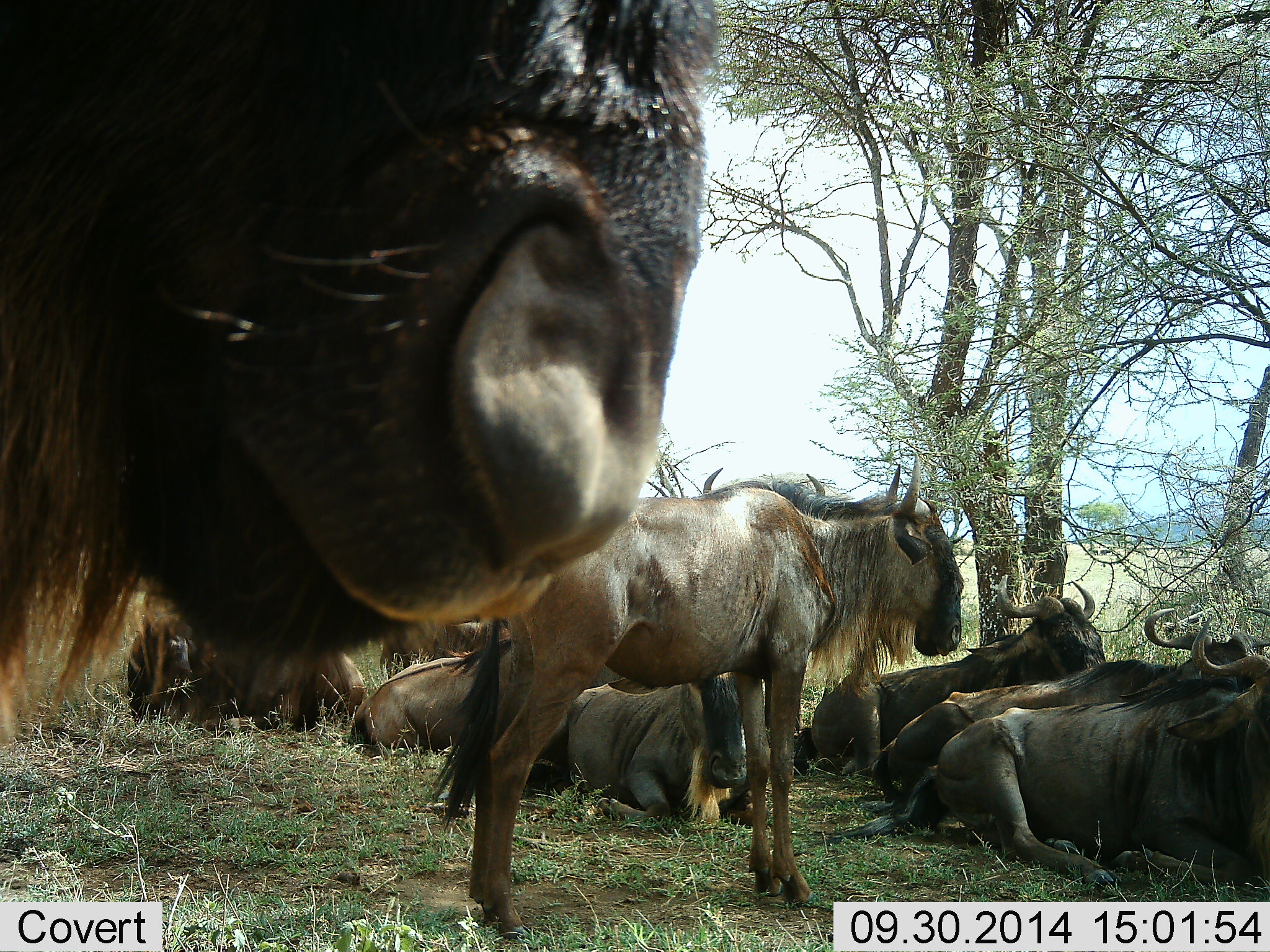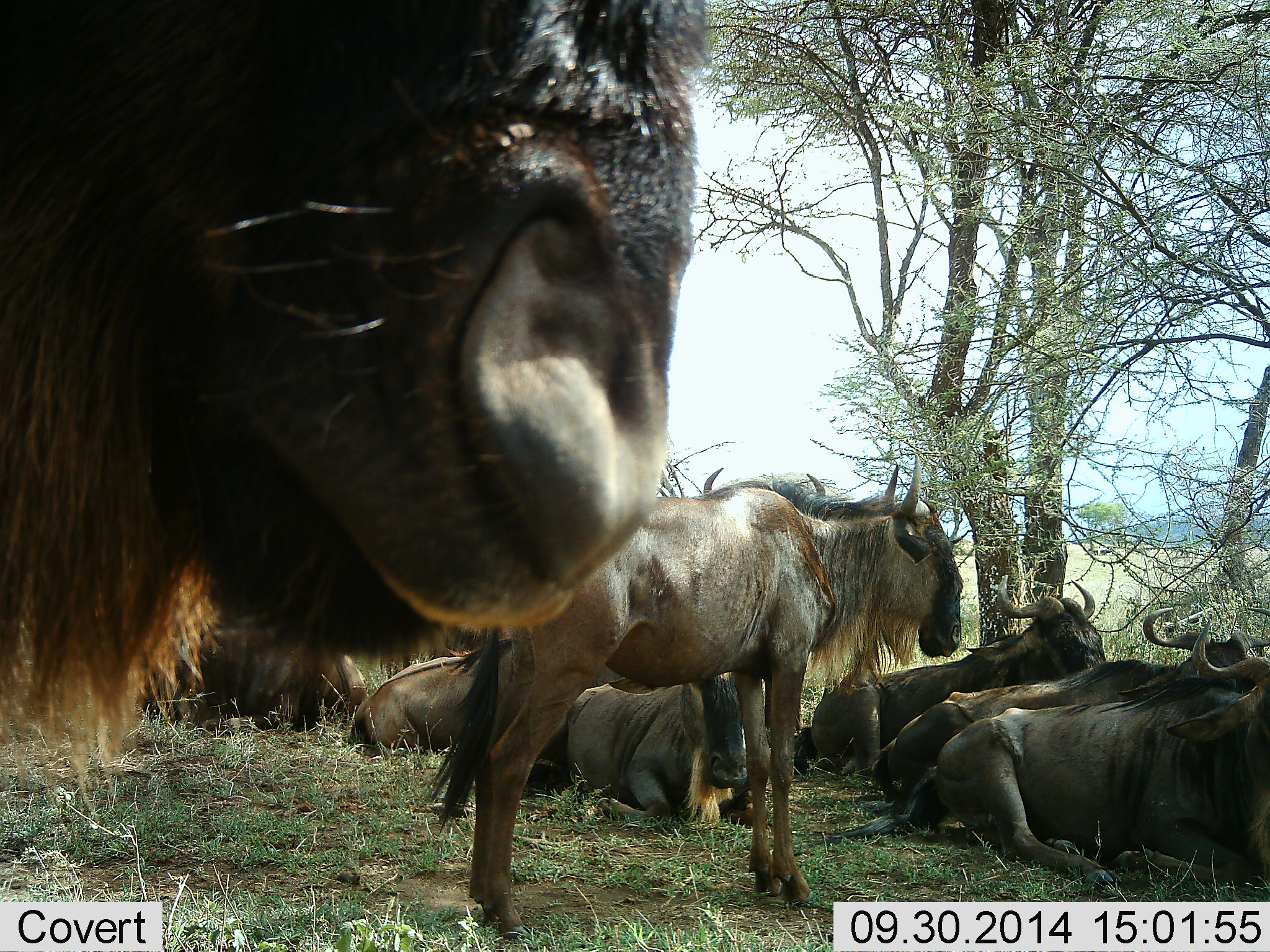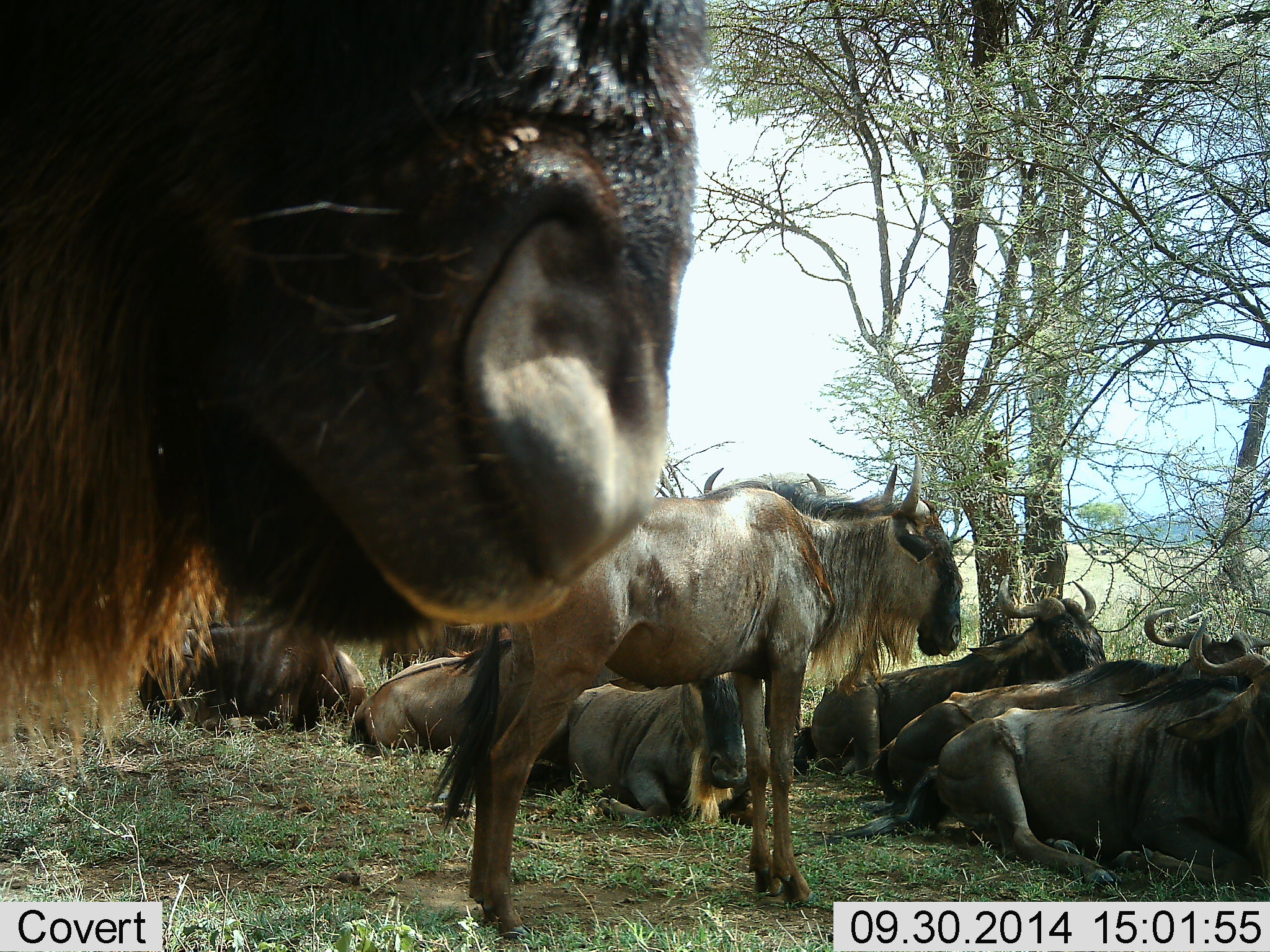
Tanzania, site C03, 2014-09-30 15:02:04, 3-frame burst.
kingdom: Animalia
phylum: Chordata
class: Mammalia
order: Artiodactyla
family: Bovidae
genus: Connochaetes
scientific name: Connochaetes taurinus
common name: blue wildebeest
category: wildebeest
Wildebeest (blue wildebeest) (Connochaetes taurinus), count 9. Behavior (volunteer vote fractions): standing 80%, resting 100%, moving 0%, interacting 0%. Young present (vote fraction): 10%. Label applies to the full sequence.